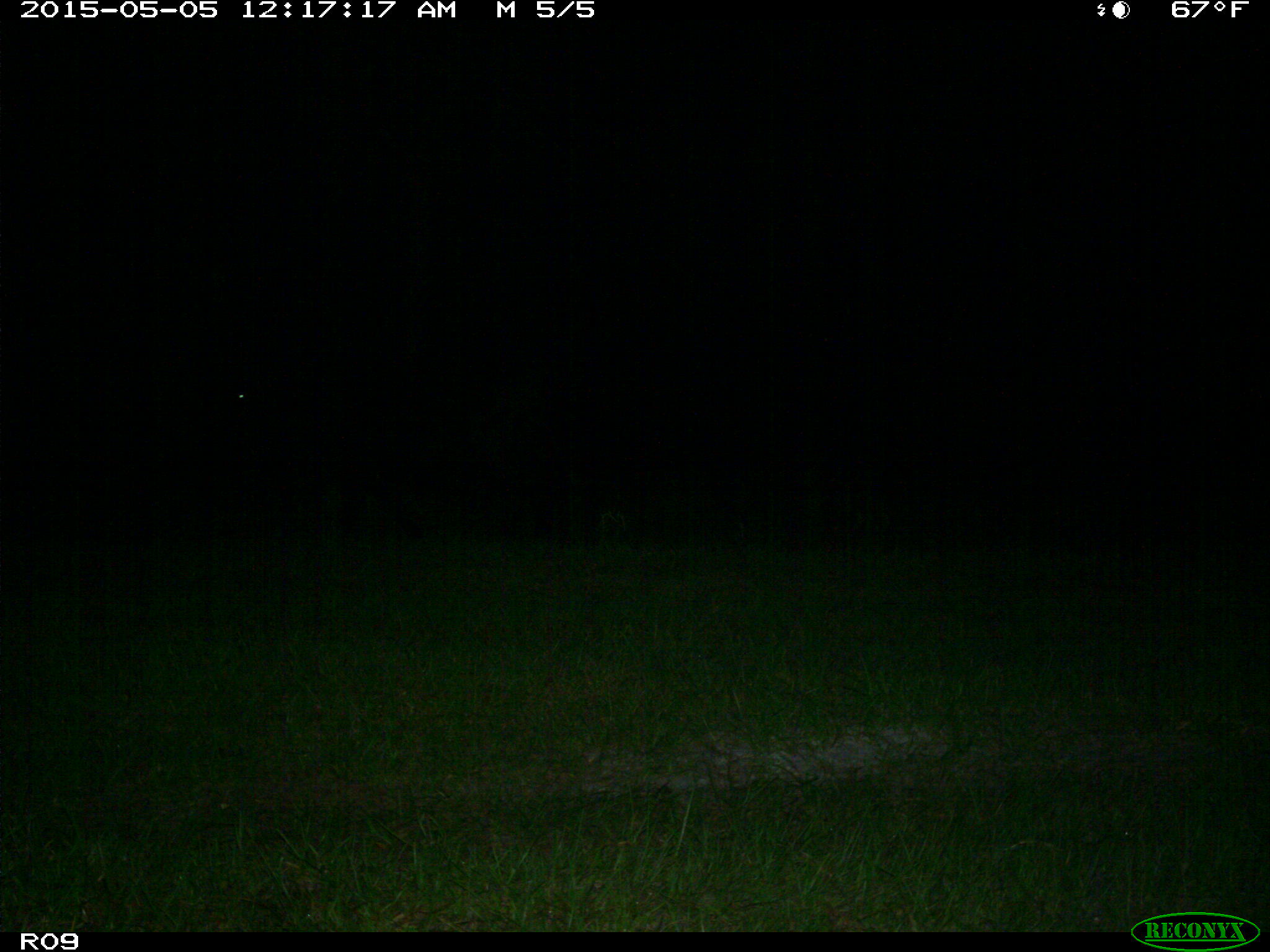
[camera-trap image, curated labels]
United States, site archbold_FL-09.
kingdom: Animalia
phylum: Chordata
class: Mammalia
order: Artiodactyla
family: Bovidae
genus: Bos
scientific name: Bos taurus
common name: domestic cow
Bos taurus (domestic cow).